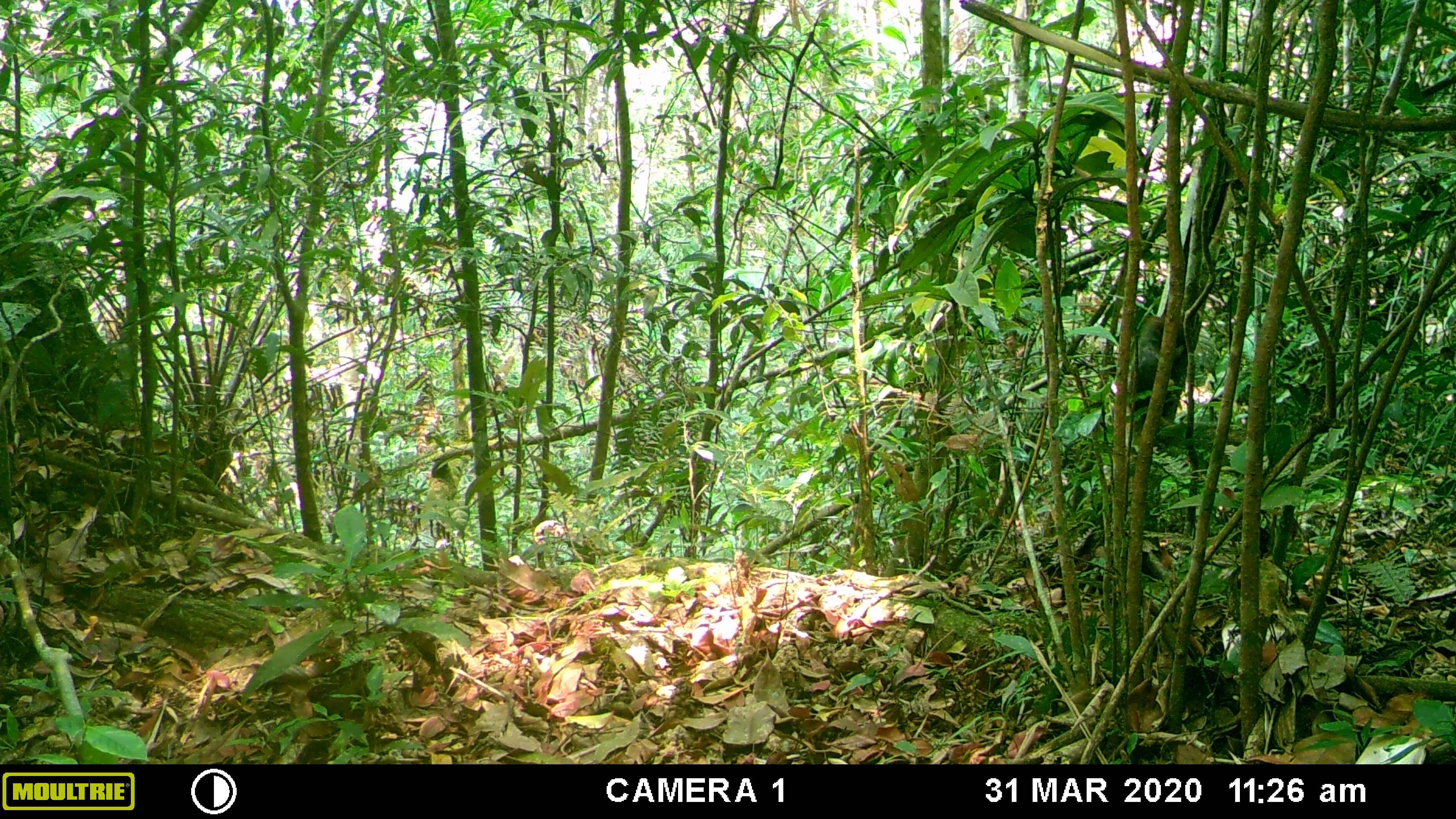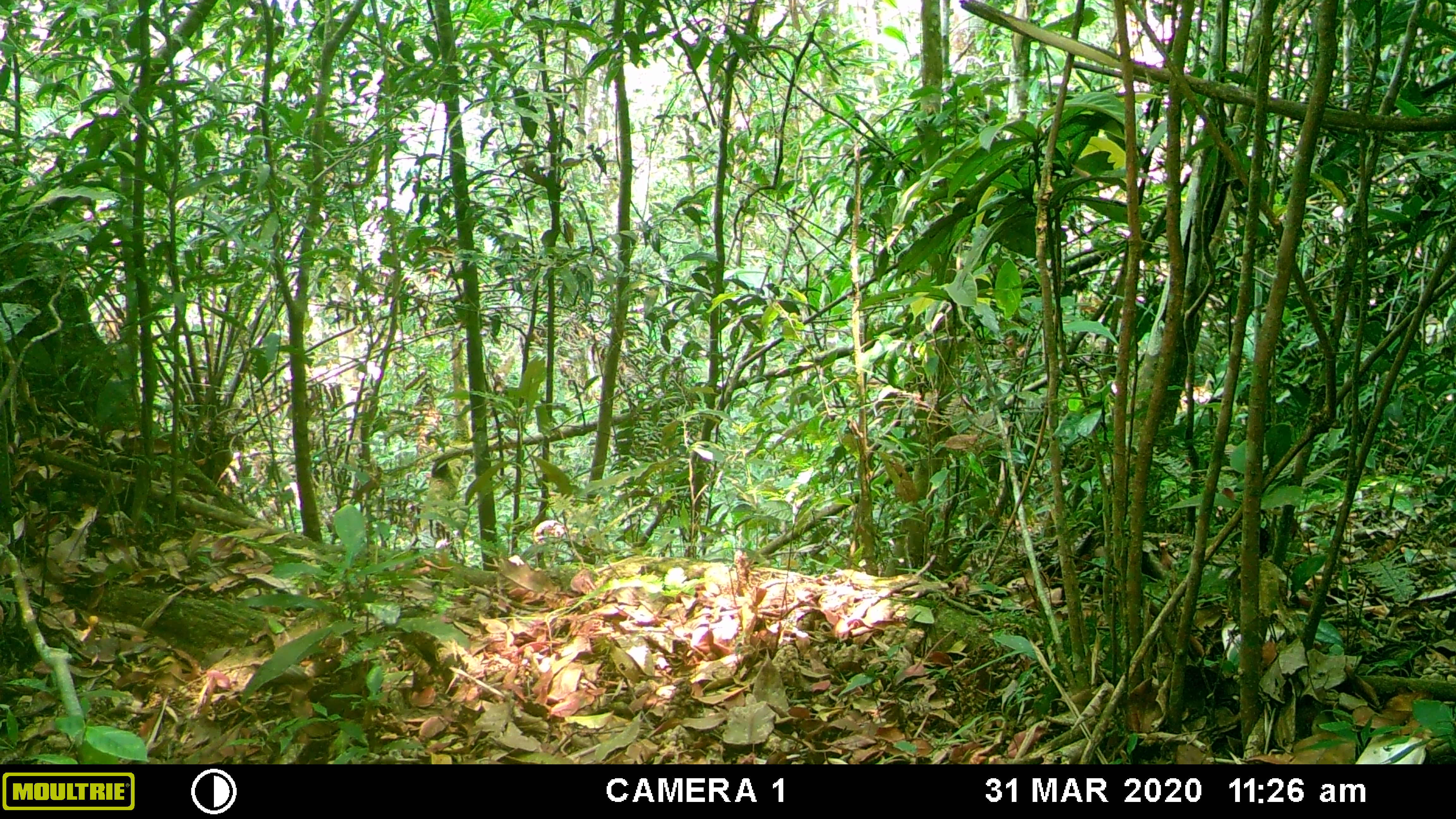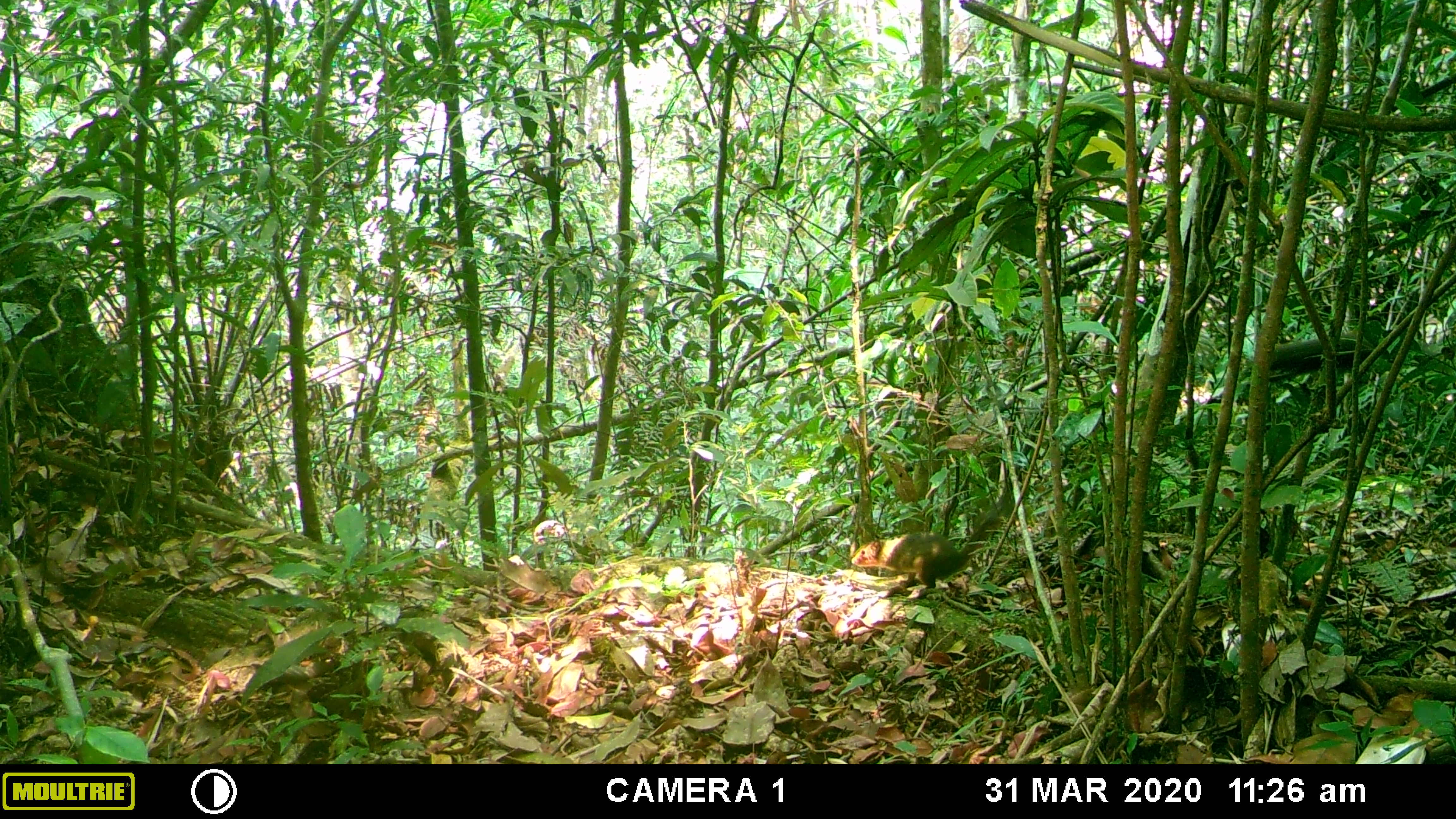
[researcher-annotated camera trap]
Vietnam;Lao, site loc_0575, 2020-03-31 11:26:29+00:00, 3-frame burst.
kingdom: Animalia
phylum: Chordata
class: Mammalia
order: Rodentia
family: Sciuridae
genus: Dremomys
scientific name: Dremomys rufigenis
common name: red-cheeked squirrel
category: red cheeked squirrel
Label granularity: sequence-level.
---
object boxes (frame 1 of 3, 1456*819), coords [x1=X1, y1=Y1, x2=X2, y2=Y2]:
red cheeked squirrel: [x1=1110, y1=316, x2=1183, y2=447]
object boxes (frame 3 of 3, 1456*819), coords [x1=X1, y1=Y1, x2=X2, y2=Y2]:
red cheeked squirrel: [x1=851, y1=478, x2=1010, y2=590]; [x1=1207, y1=331, x2=1375, y2=404]